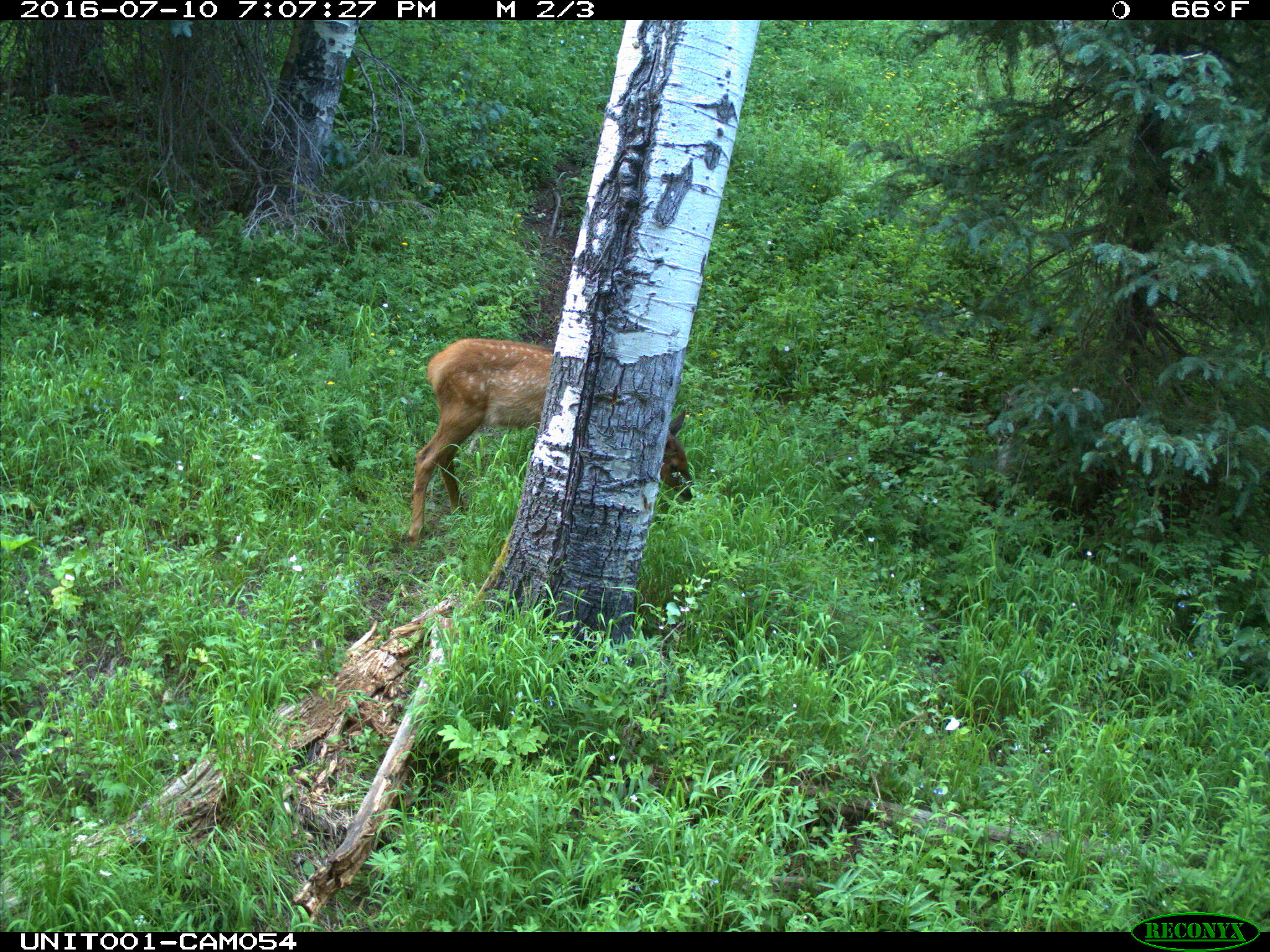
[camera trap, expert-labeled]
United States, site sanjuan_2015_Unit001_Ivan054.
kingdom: Animalia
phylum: Chordata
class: Mammalia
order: Artiodactyla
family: Cervidae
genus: Cervus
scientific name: Cervus elaphus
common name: red deer